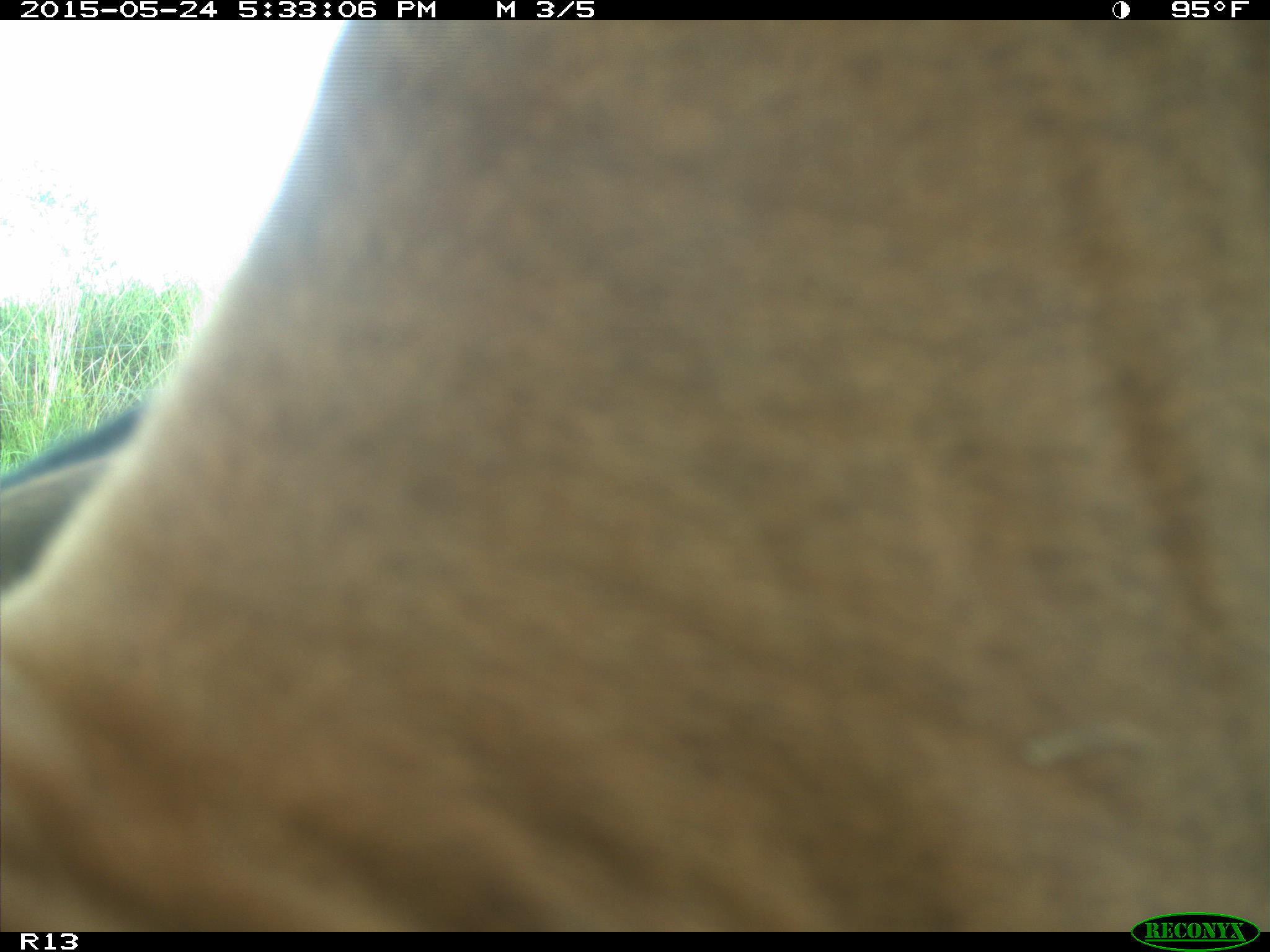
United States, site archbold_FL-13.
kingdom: Animalia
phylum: Chordata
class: Mammalia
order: Artiodactyla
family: Bovidae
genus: Bos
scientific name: Bos taurus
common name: domestic cow